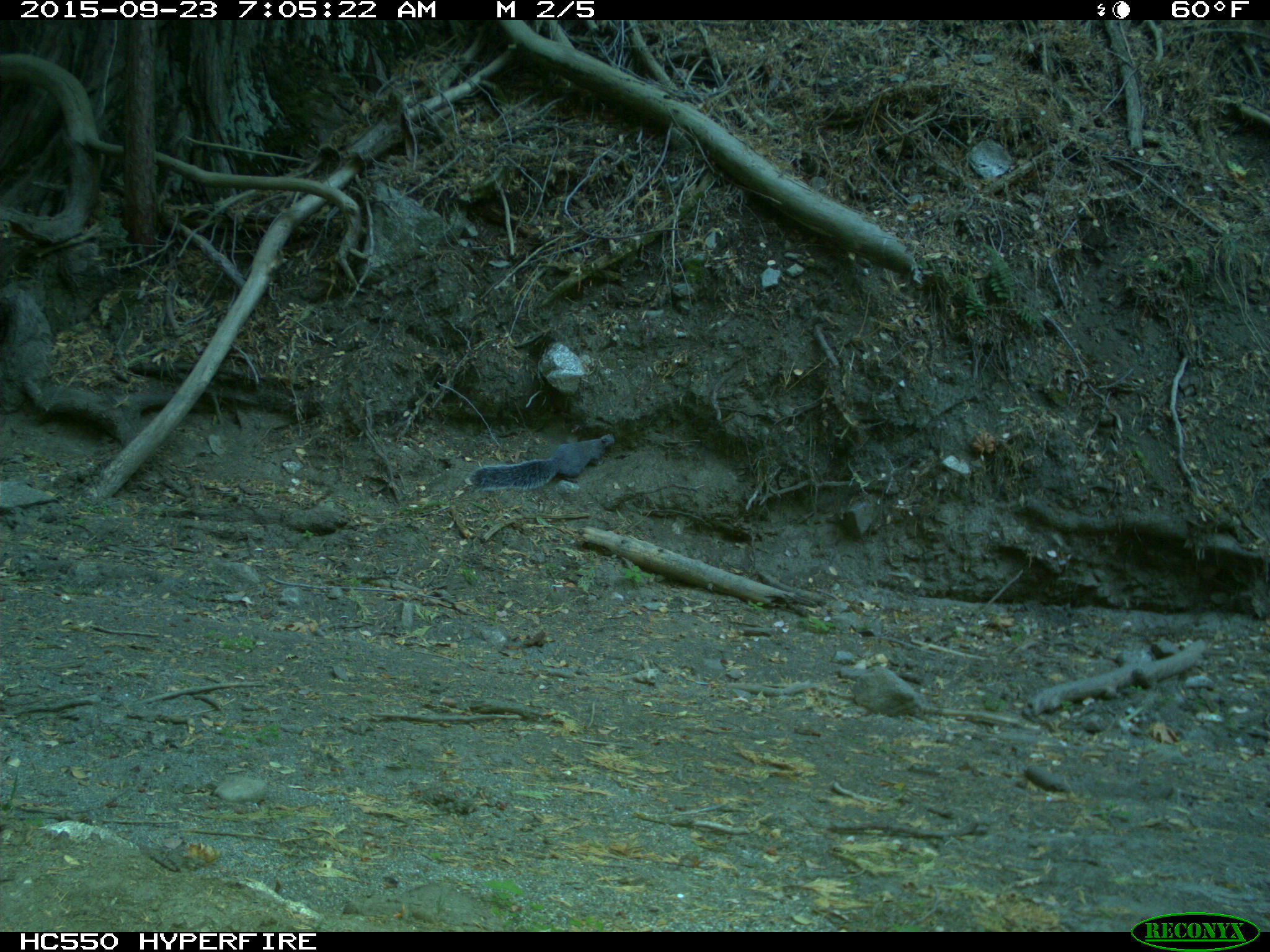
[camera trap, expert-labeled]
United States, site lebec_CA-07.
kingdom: Animalia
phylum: Chordata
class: Mammalia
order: Rodentia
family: Sciuridae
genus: Sciurus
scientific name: Sciurus carolinensis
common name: eastern gray squirrel